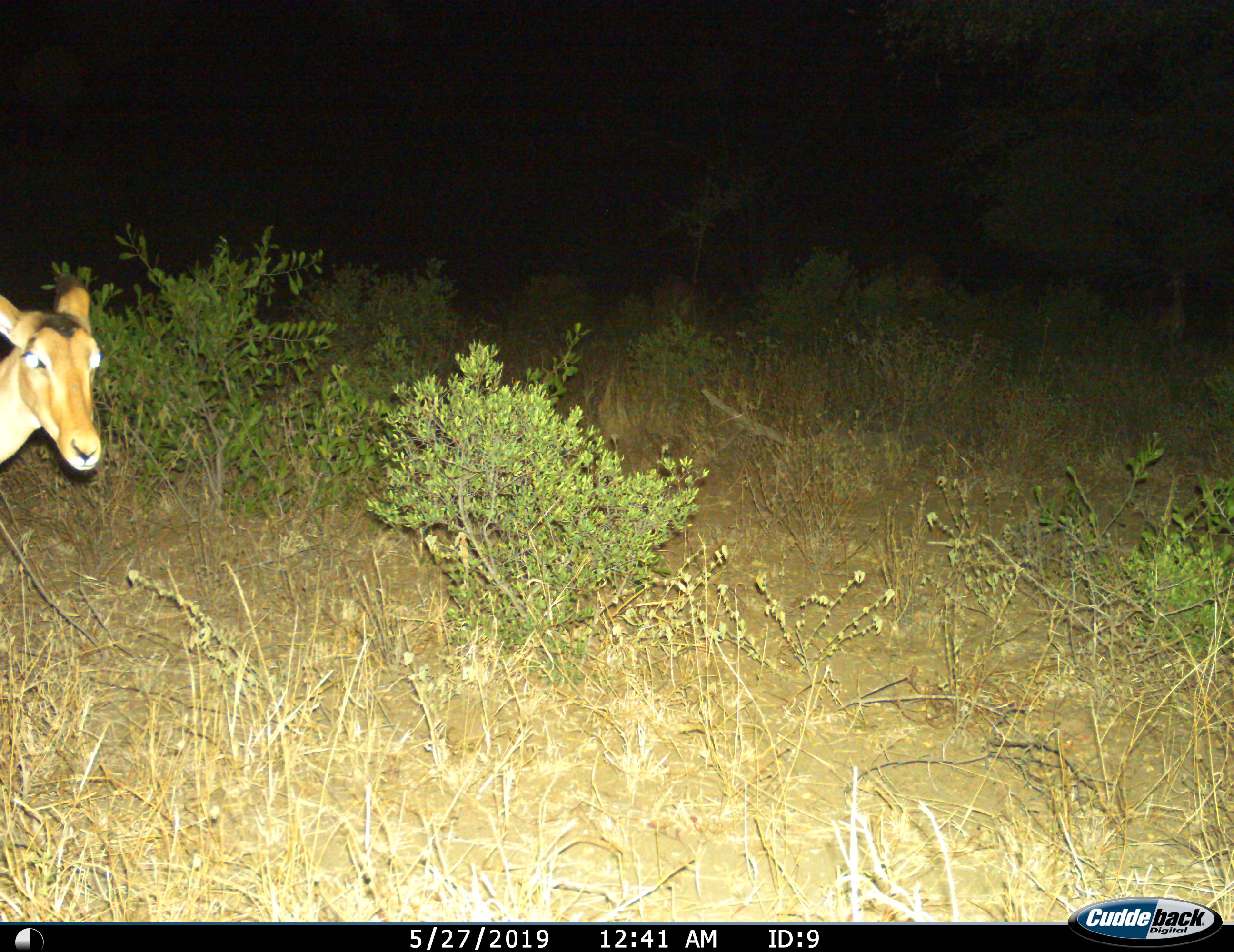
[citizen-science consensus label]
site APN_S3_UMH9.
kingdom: Animalia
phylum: Chordata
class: Mammalia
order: Artiodactyla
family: Bovidae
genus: Aepyceros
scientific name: Aepyceros melampus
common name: impala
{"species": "impala (Aepyceros melampus)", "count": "1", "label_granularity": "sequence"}